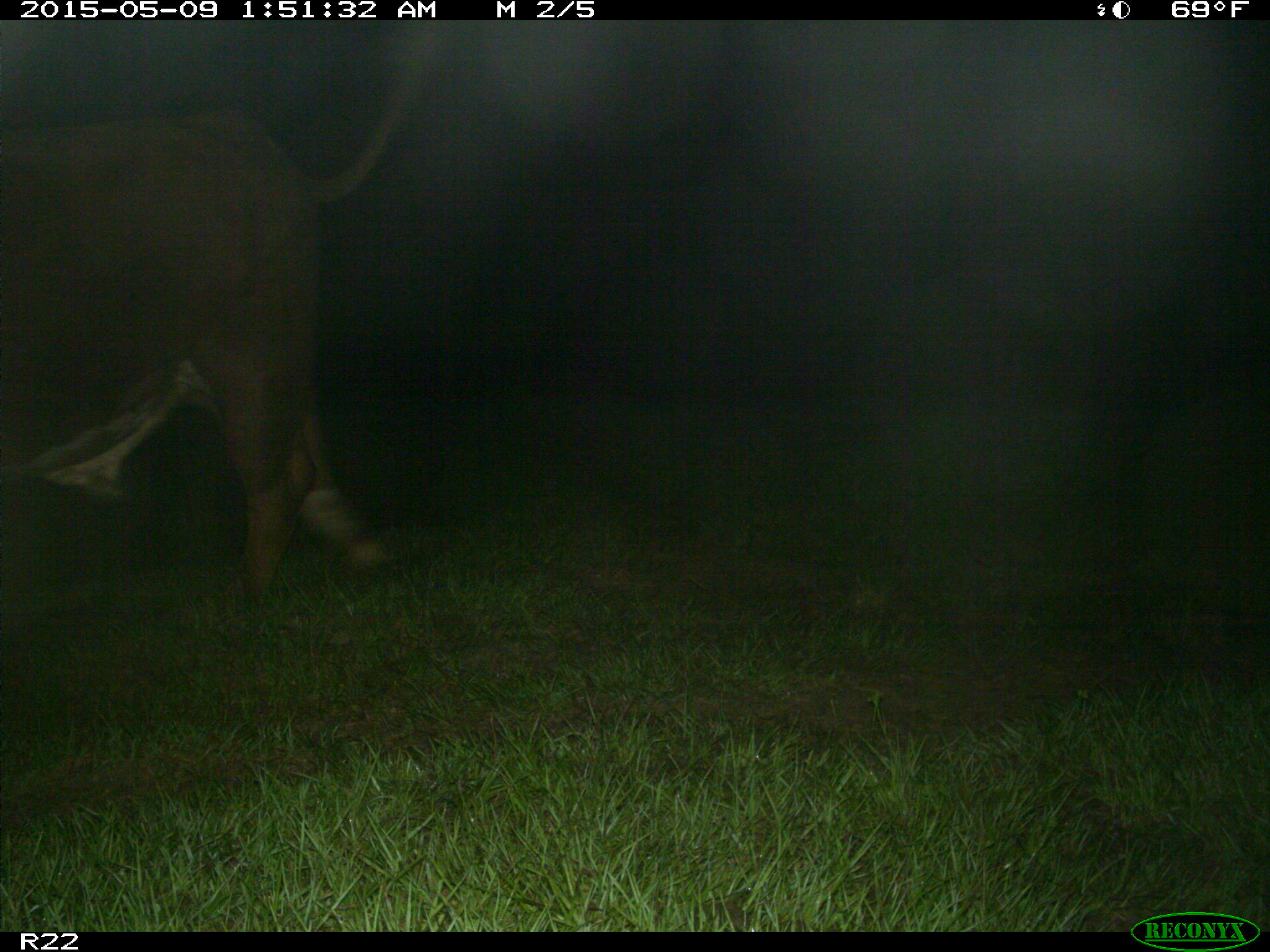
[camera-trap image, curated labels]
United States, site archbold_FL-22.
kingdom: Animalia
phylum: Chordata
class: Mammalia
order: Artiodactyla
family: Bovidae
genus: Bos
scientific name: Bos taurus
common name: domestic cow